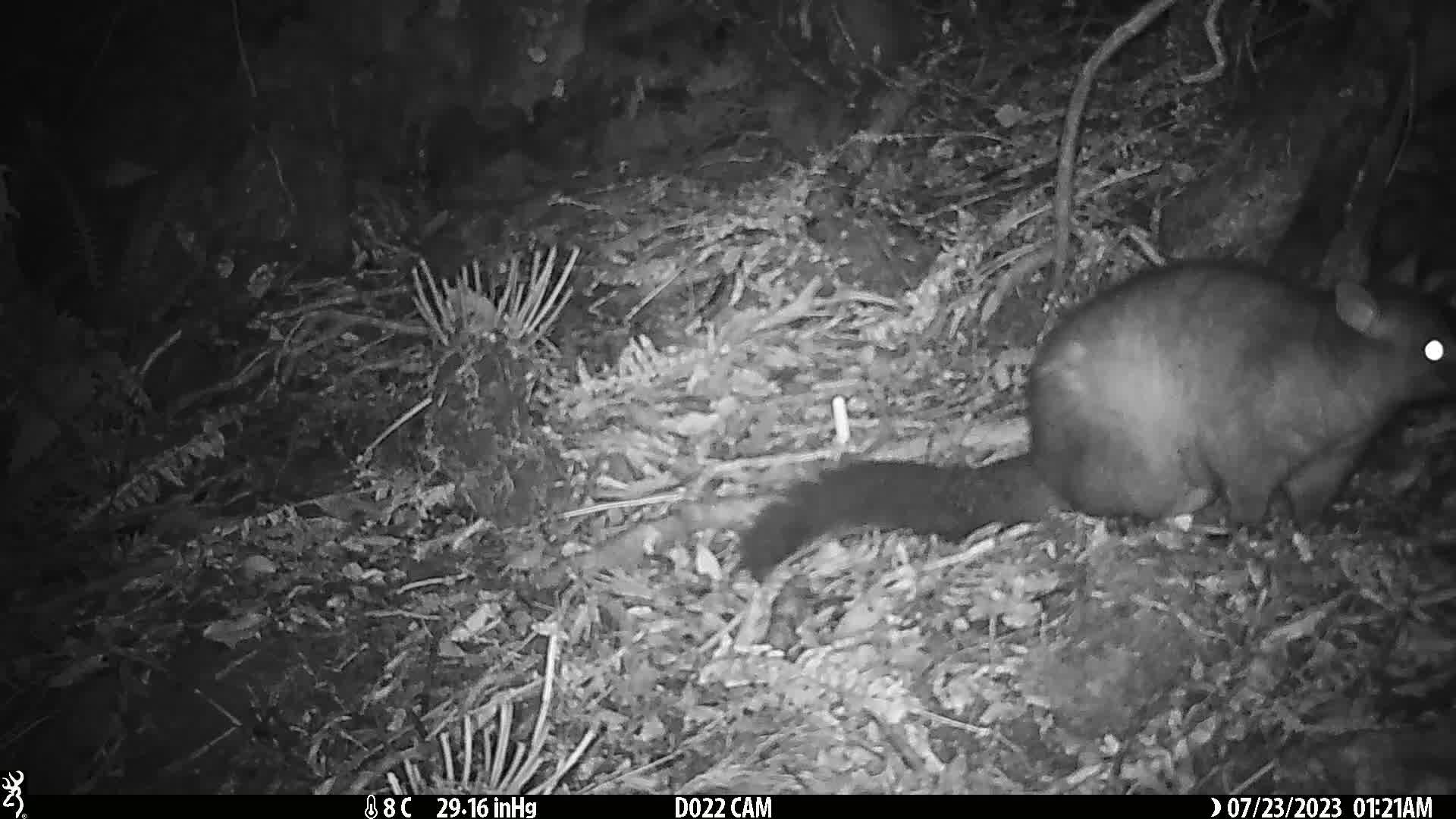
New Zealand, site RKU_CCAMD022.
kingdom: Animalia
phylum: Chordata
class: Mammalia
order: Diprotodontia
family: Phalangeridae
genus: Trichosurus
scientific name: Trichosurus vulpecula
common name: common brushtail possum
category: possum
Possum (common brushtail possum) (Trichosurus vulpecula).